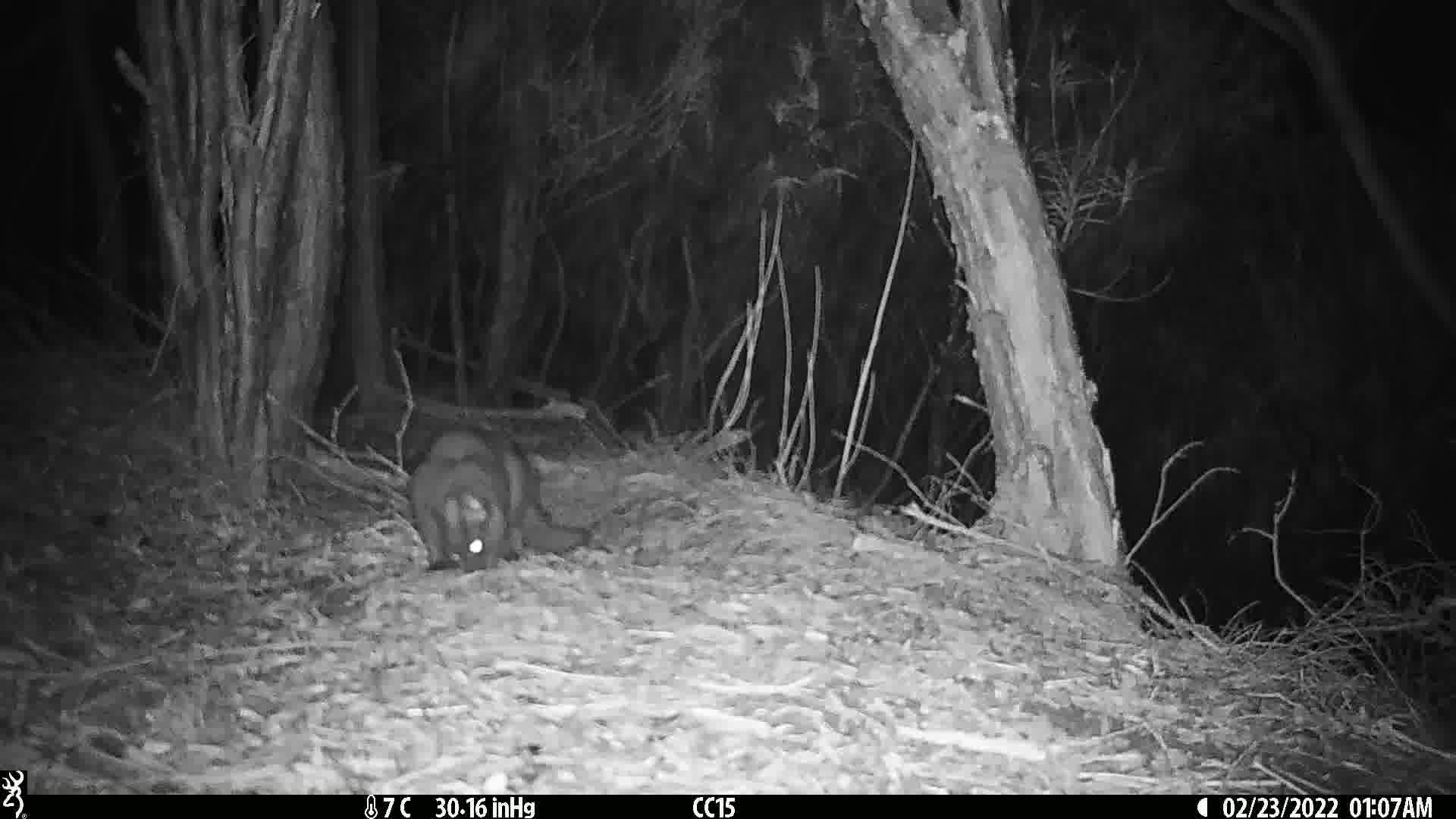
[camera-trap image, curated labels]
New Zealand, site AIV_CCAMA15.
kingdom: Animalia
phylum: Chordata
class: Mammalia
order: Carnivora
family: Felidae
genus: Felis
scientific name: Felis catus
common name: domestic cat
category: cat